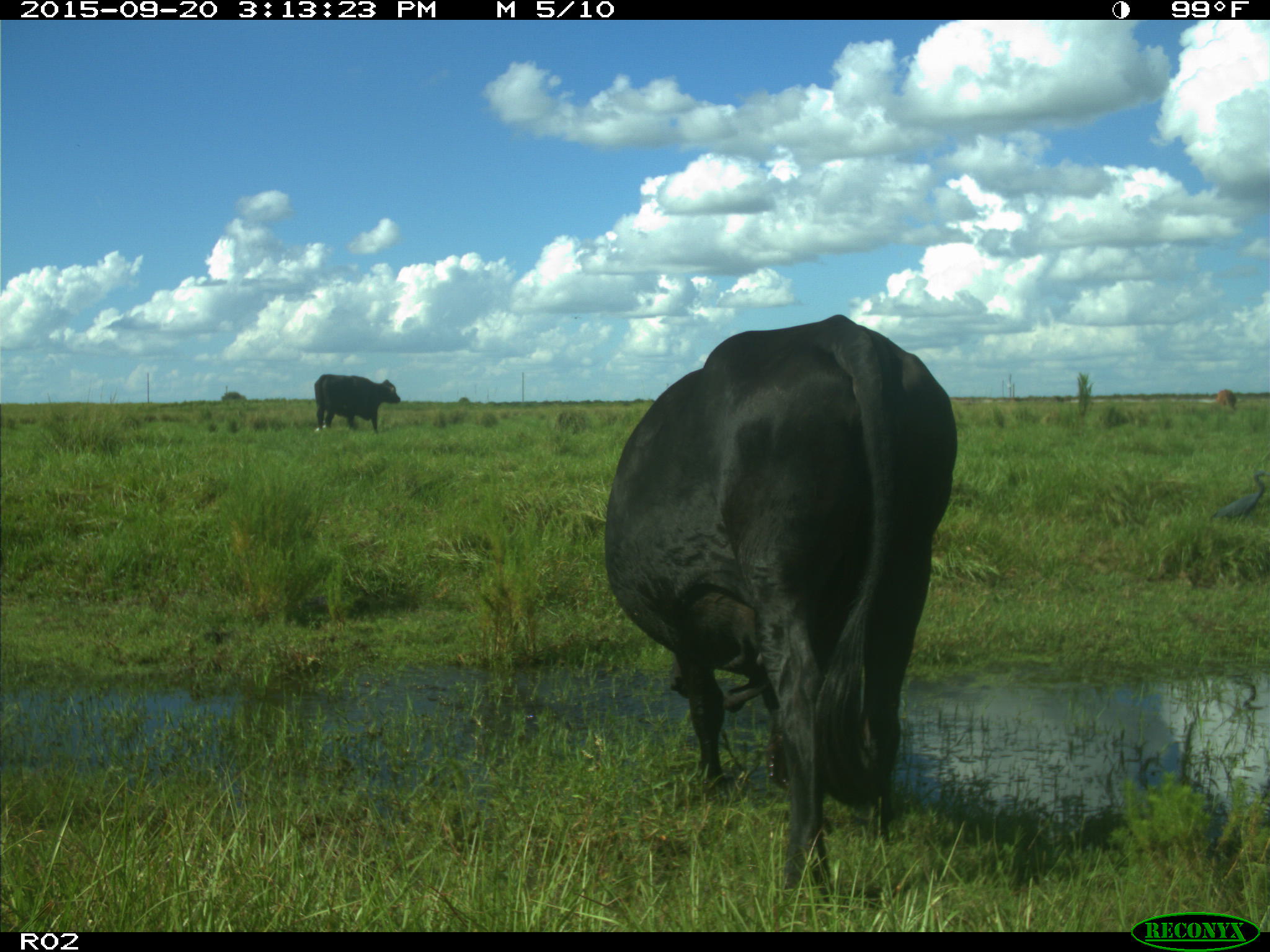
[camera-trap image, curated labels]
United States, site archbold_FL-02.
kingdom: Animalia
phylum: Chordata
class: Mammalia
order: Artiodactyla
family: Bovidae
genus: Bos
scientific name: Bos taurus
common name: domestic cow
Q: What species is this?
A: Bos taurus (domestic cow).